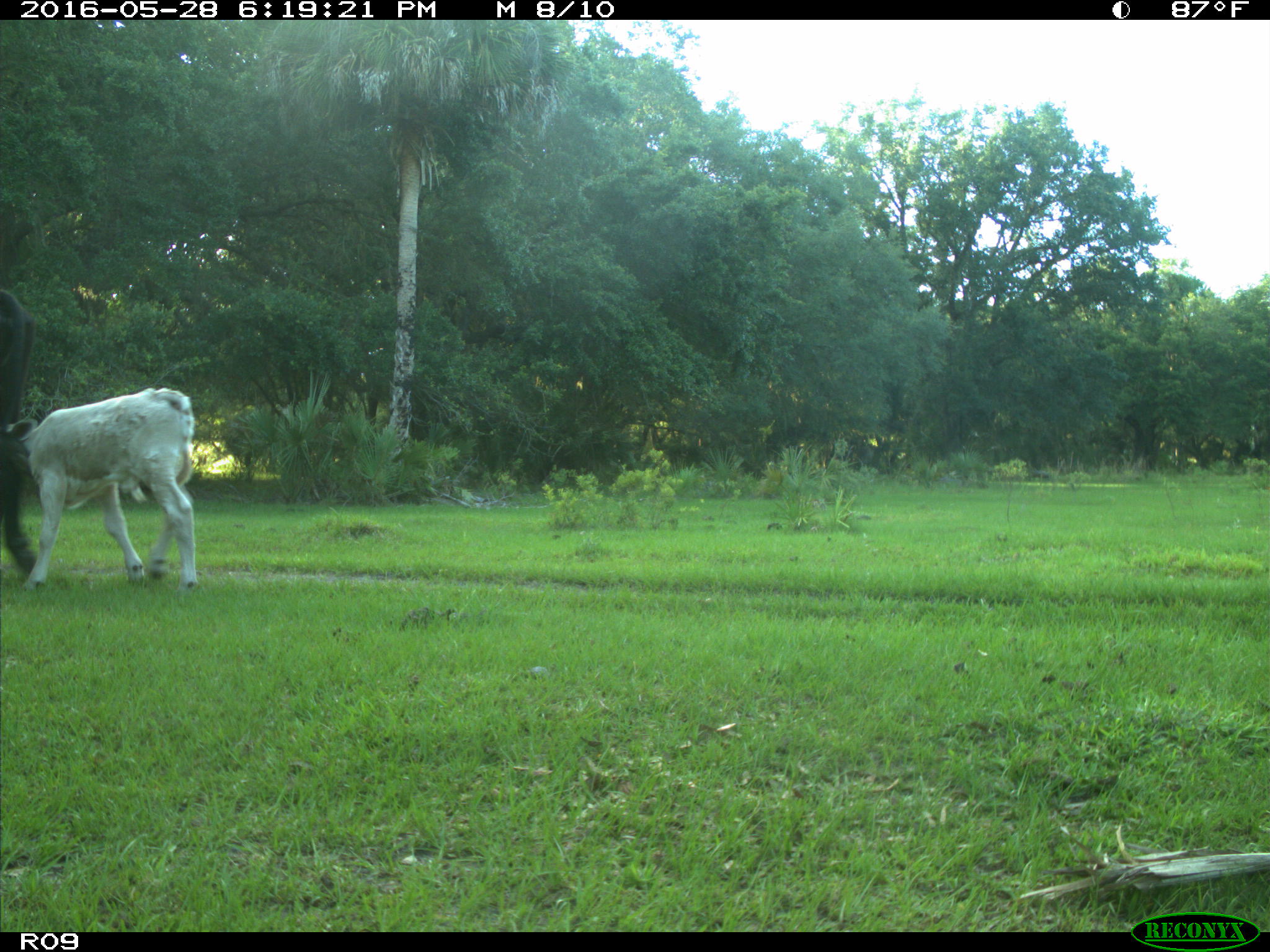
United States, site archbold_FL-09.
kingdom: Animalia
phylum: Chordata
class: Mammalia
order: Artiodactyla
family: Bovidae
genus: Bos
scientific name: Bos taurus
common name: domestic cow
Bos taurus (domestic cow).